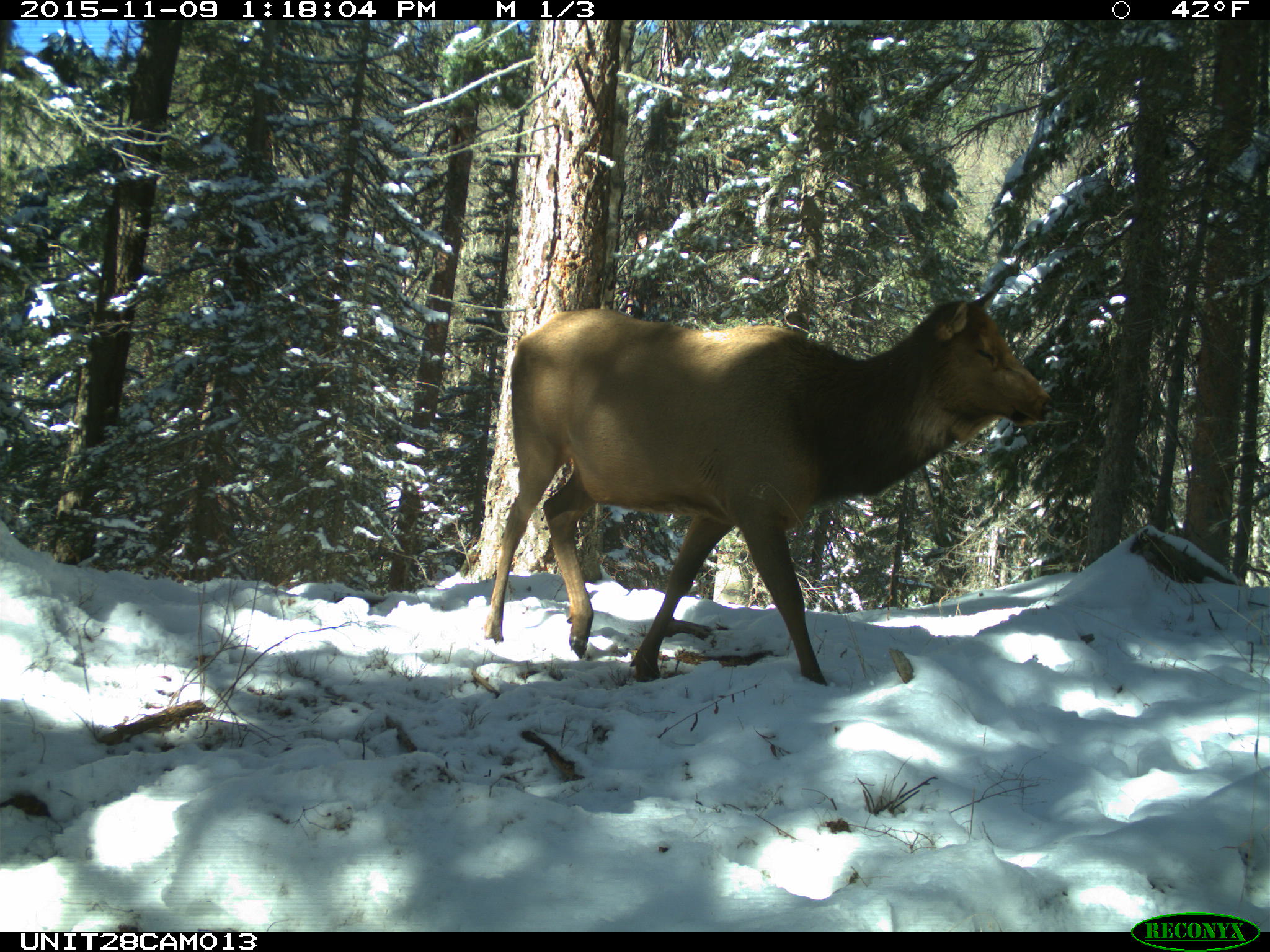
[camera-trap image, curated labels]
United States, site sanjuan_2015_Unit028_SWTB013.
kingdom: Animalia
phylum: Chordata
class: Mammalia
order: Artiodactyla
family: Cervidae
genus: Cervus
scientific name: Cervus elaphus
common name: red deer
Cervus elaphus (red deer).